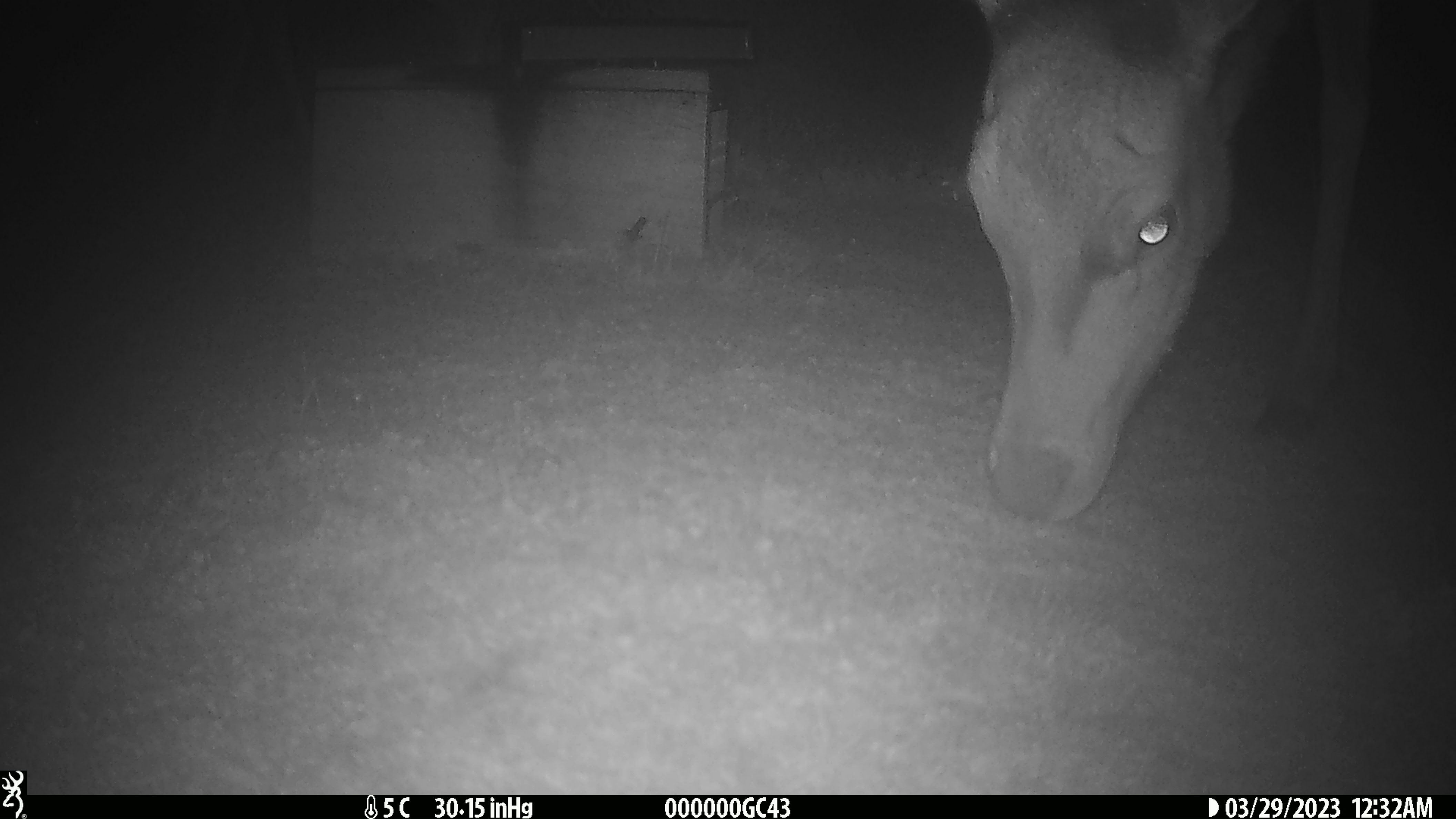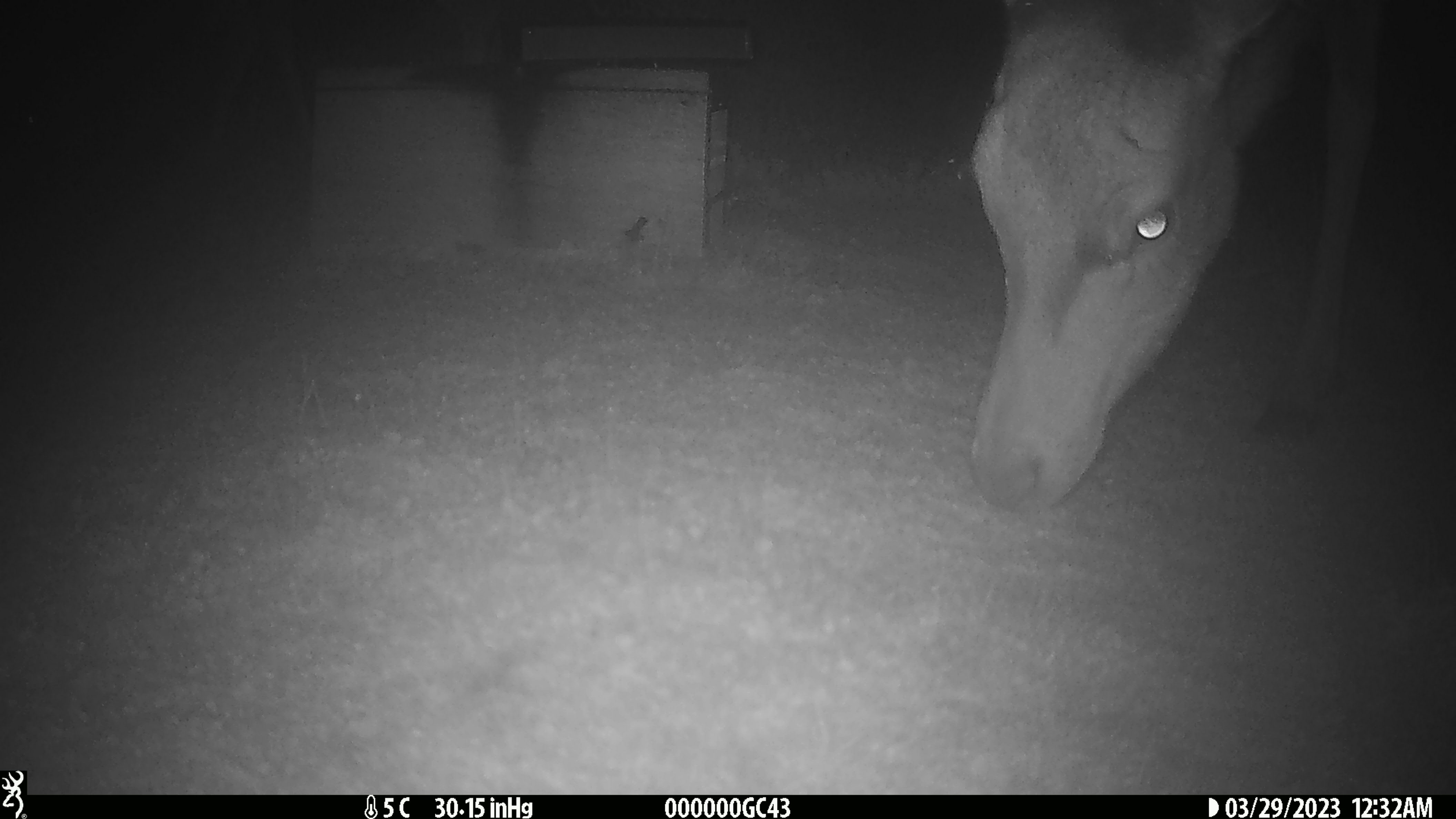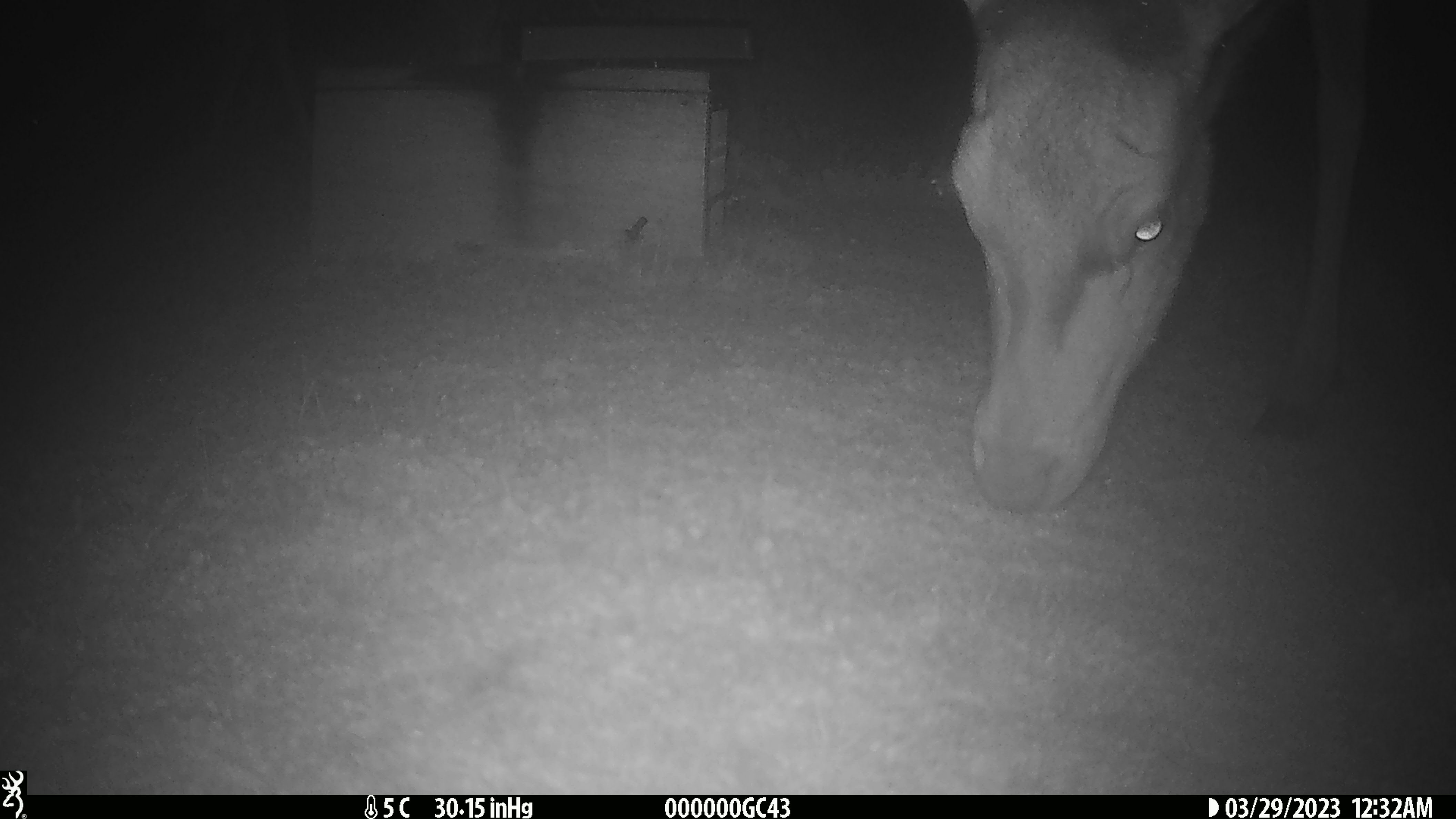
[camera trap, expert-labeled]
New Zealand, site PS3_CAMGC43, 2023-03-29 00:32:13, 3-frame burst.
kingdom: Animalia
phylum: Chordata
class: Mammalia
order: Artiodactyla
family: Cervidae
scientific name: Cervidae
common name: deer